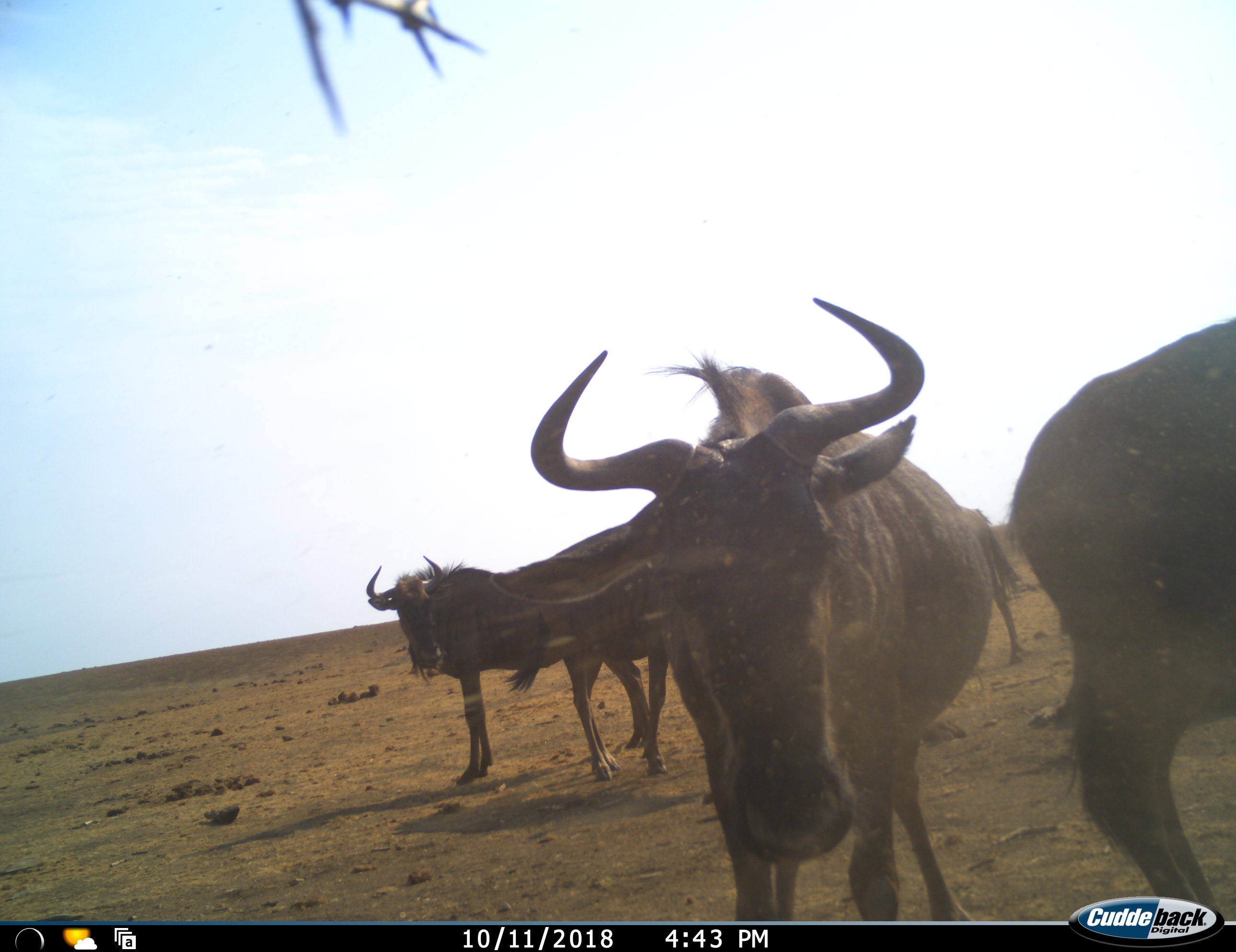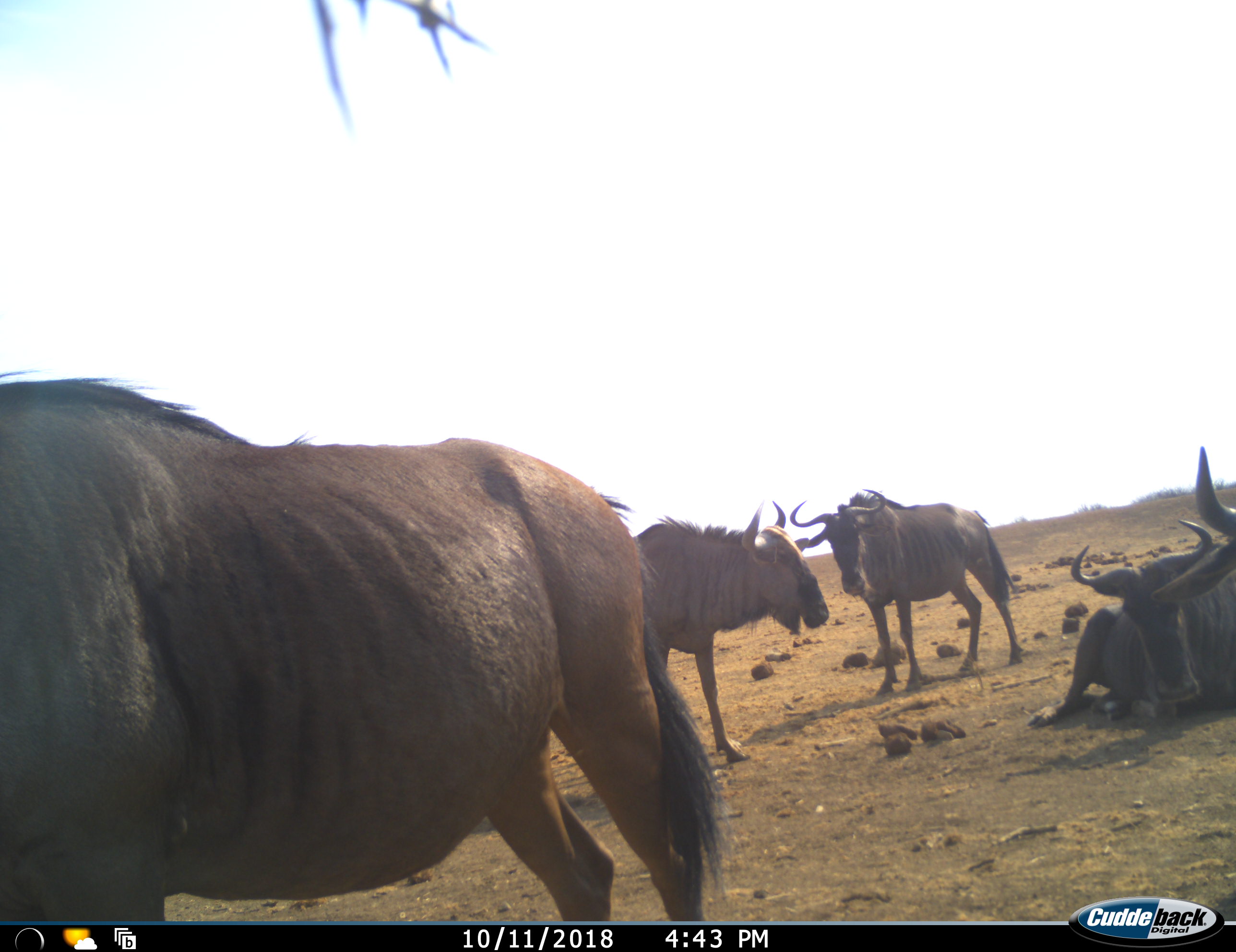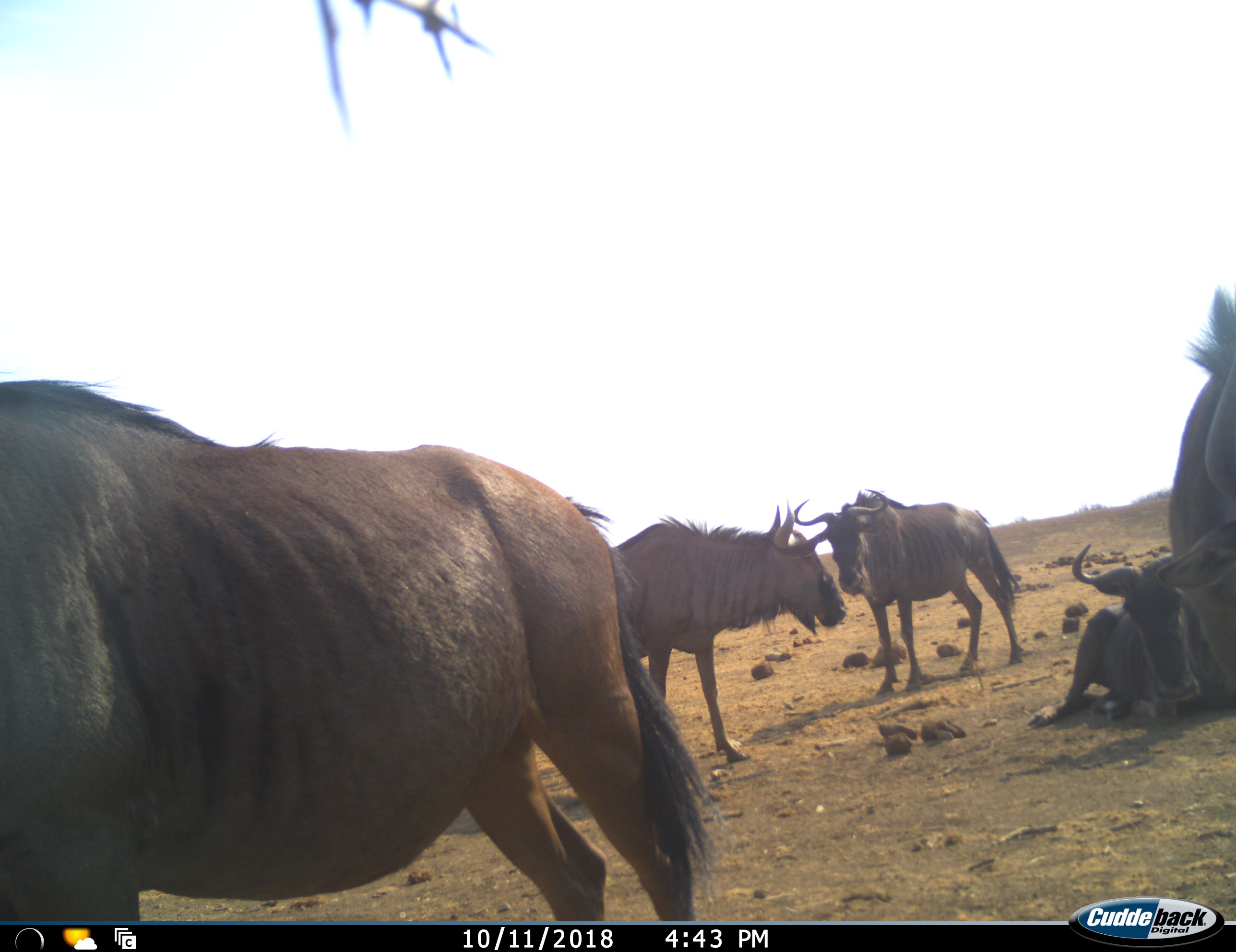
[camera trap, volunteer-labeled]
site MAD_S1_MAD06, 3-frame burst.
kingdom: Animalia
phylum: Chordata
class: Mammalia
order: Artiodactyla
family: Bovidae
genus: Connochaetes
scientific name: Connochaetes taurinus taurinus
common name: blue wildebeest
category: wildebeestblue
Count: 5.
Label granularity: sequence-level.